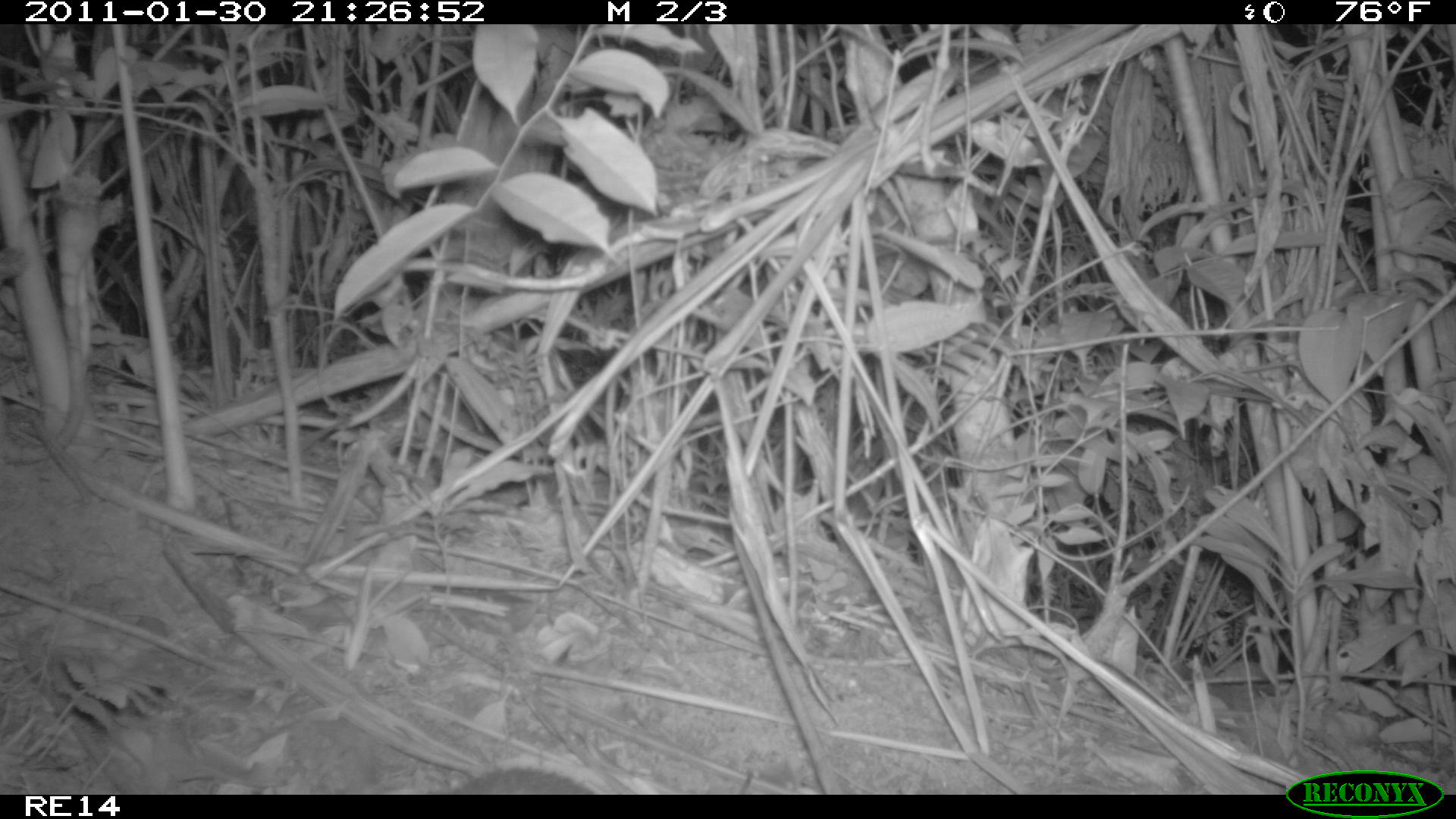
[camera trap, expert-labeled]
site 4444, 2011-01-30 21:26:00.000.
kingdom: Animalia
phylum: Chordata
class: Mammalia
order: Afrosoricida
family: Tenrecidae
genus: Setifer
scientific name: Setifer setosus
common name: greater hedgehog tenrec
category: setifer sp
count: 1